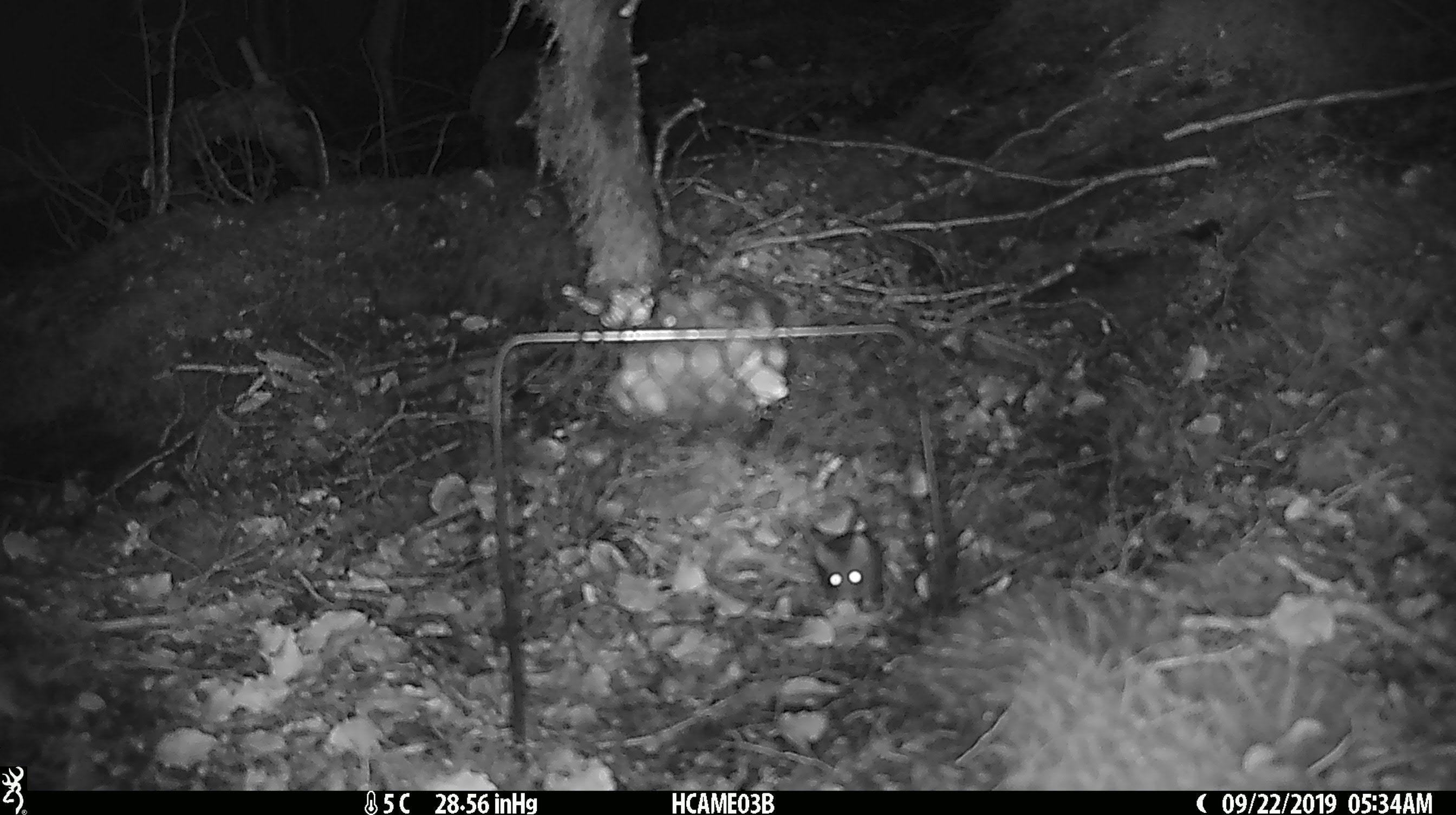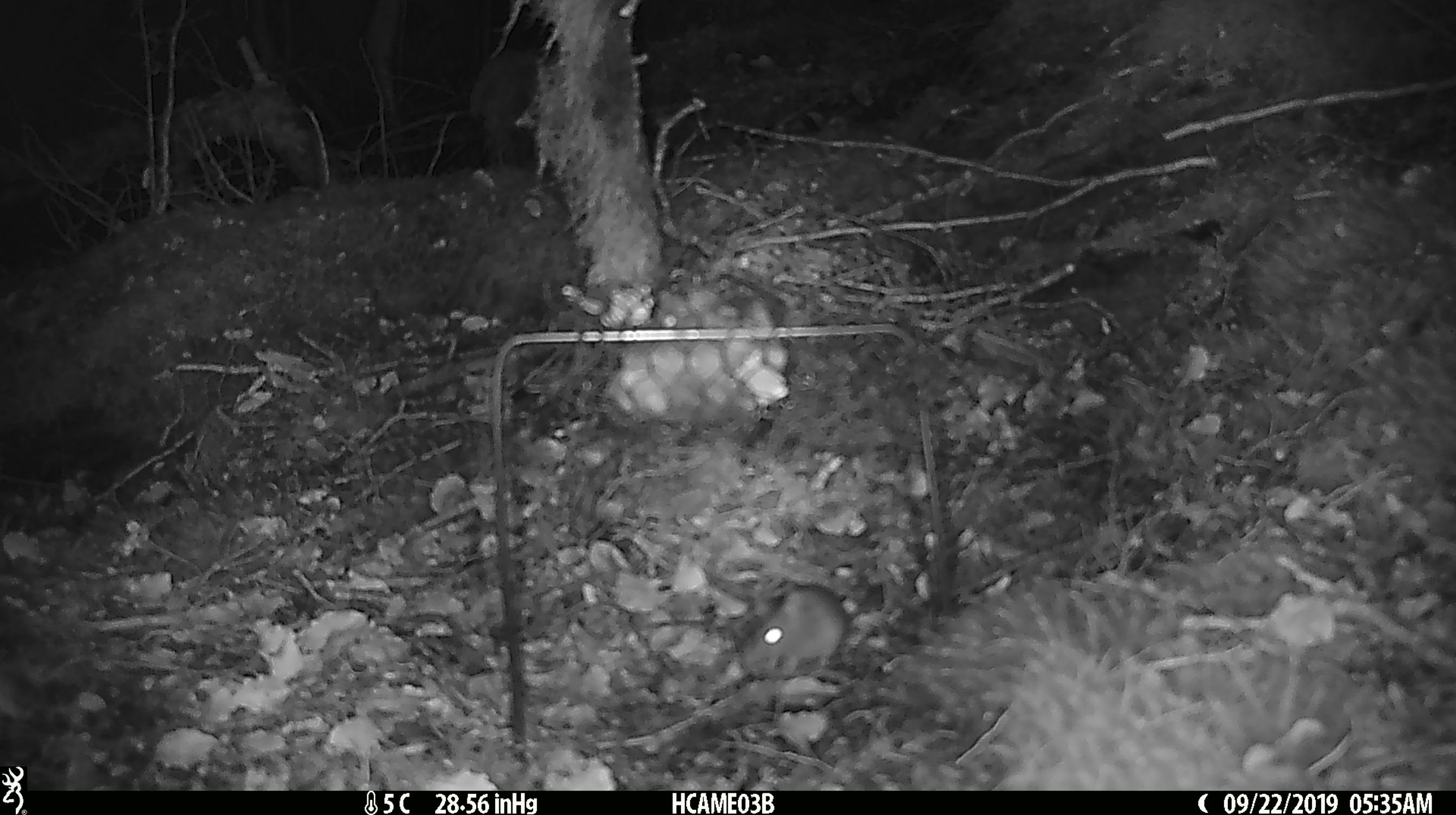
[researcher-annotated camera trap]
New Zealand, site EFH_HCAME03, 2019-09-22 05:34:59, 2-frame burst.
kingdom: Animalia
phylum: Chordata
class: Mammalia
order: Rodentia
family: Muridae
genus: Mus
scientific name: Mus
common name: mouse